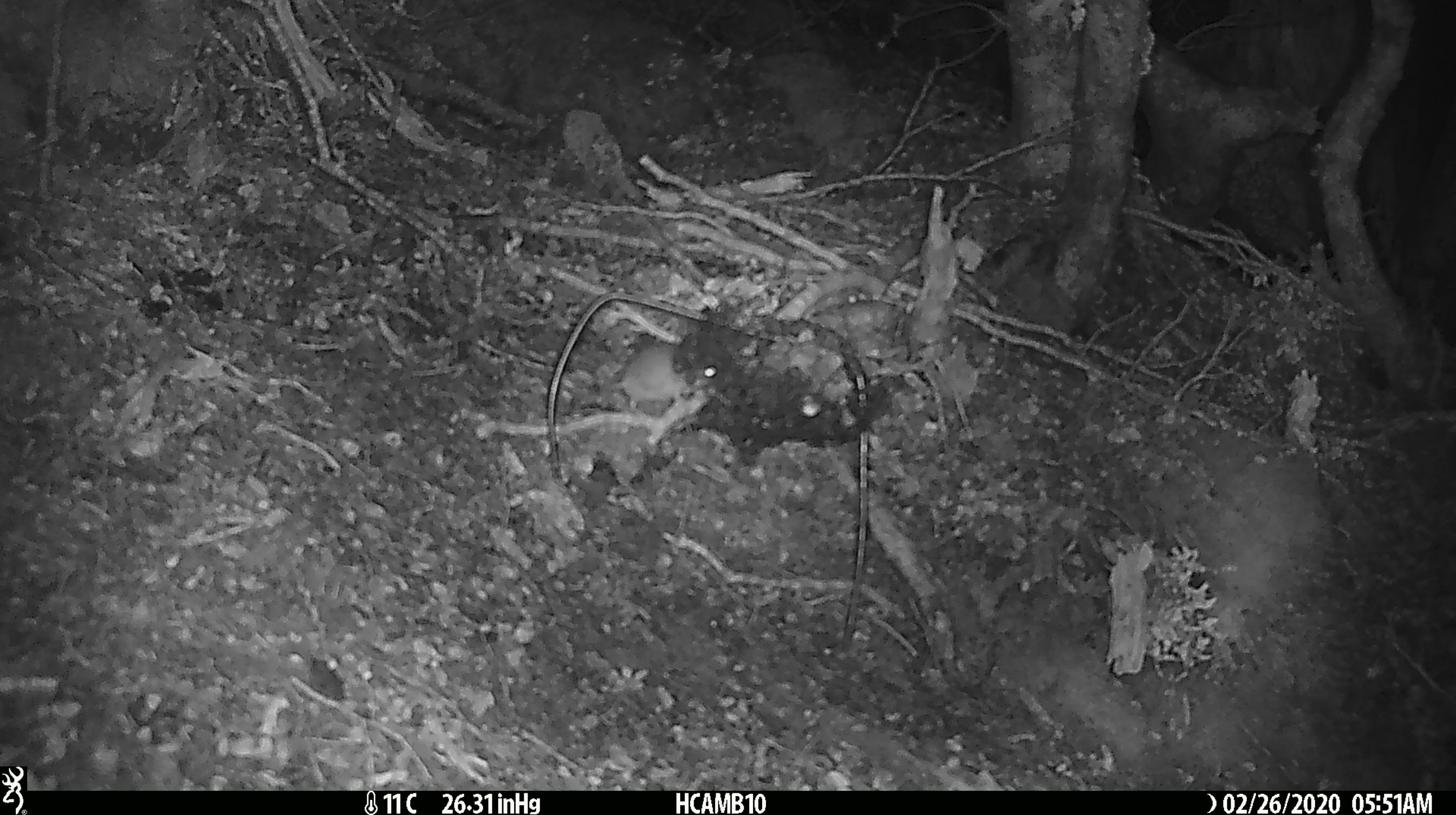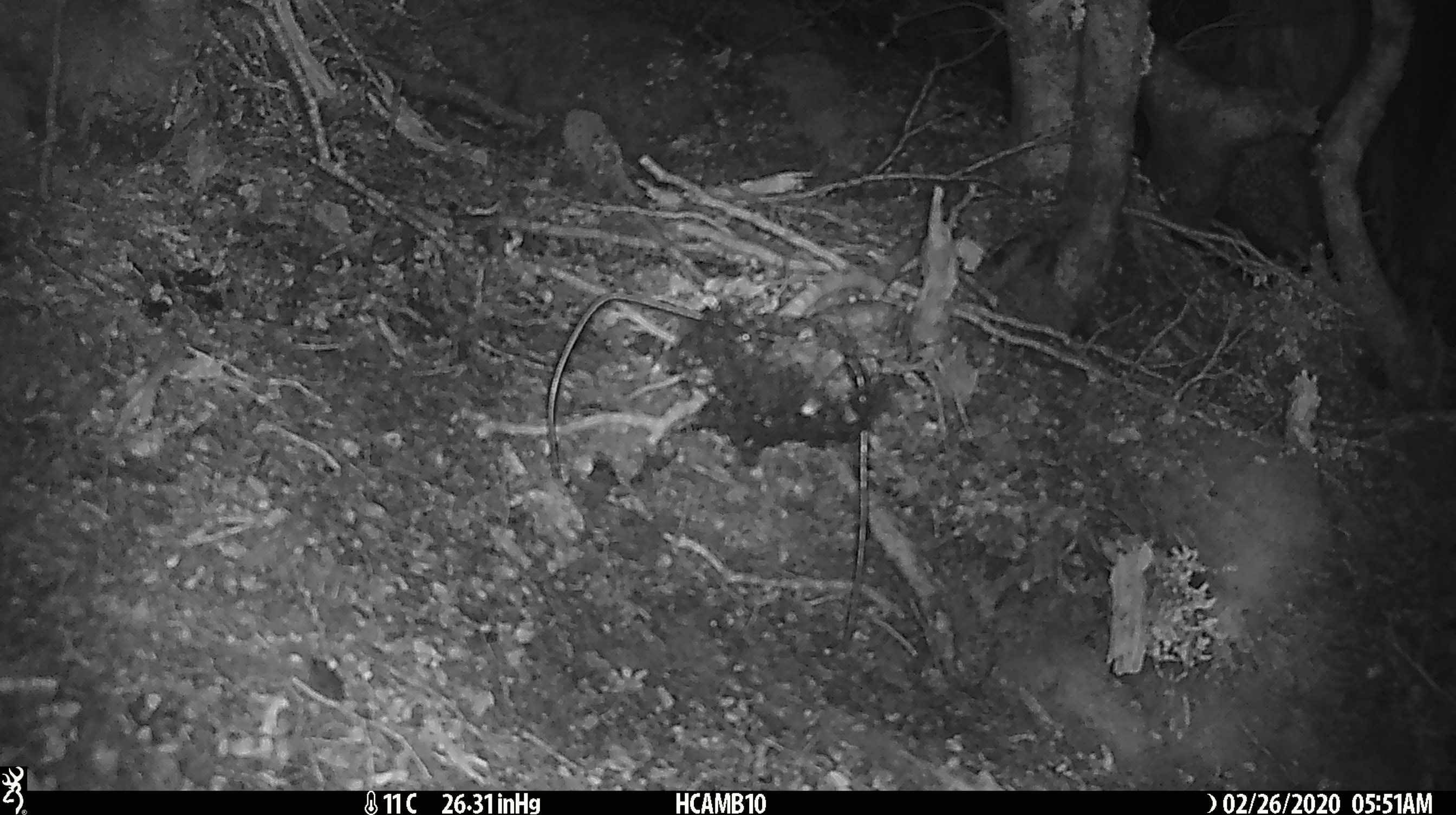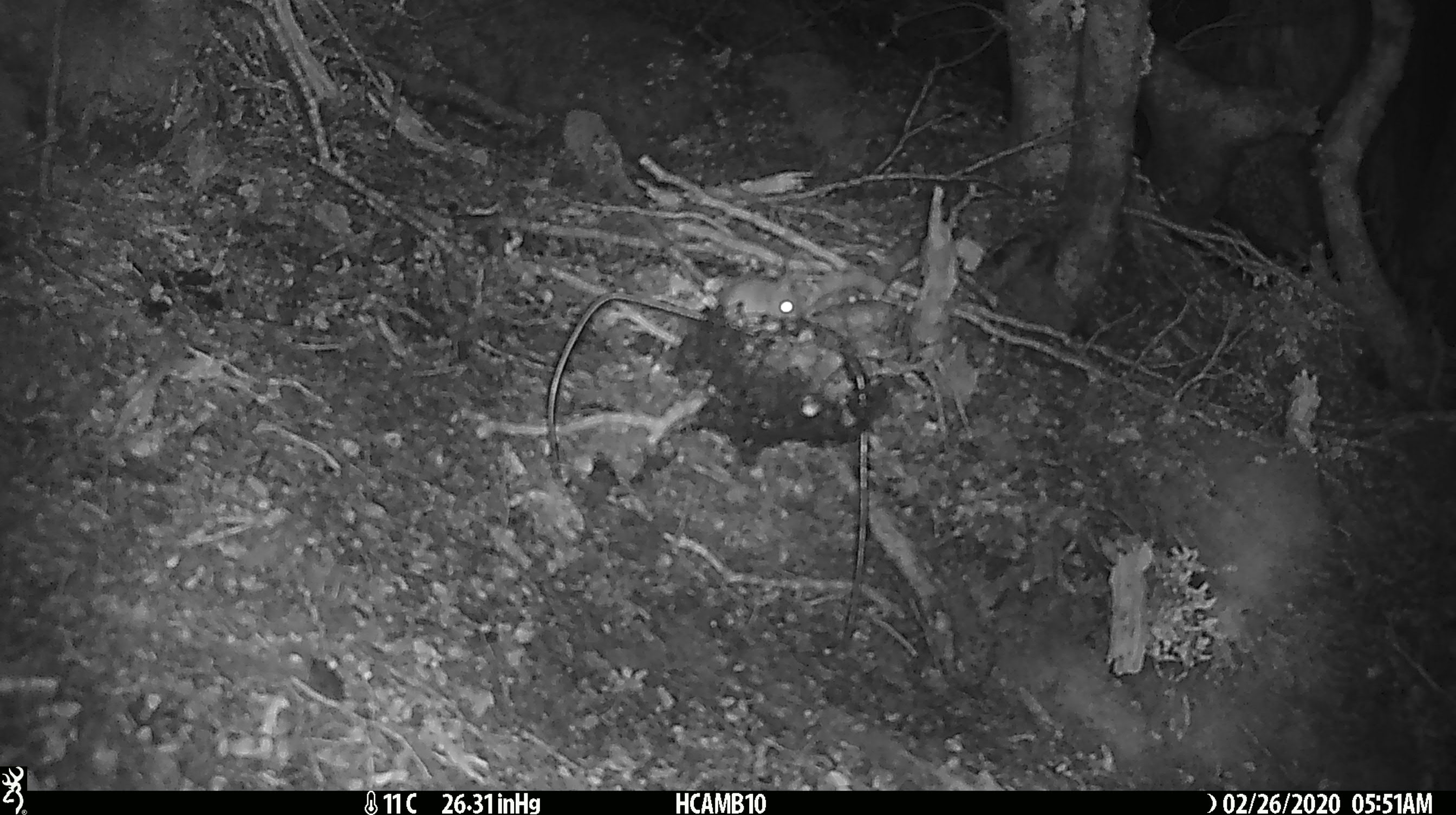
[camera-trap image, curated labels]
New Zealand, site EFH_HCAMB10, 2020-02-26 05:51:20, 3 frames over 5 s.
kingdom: Animalia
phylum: Chordata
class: Mammalia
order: Rodentia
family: Muridae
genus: Mus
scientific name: Mus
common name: mouse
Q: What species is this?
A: Mouse (Mus).